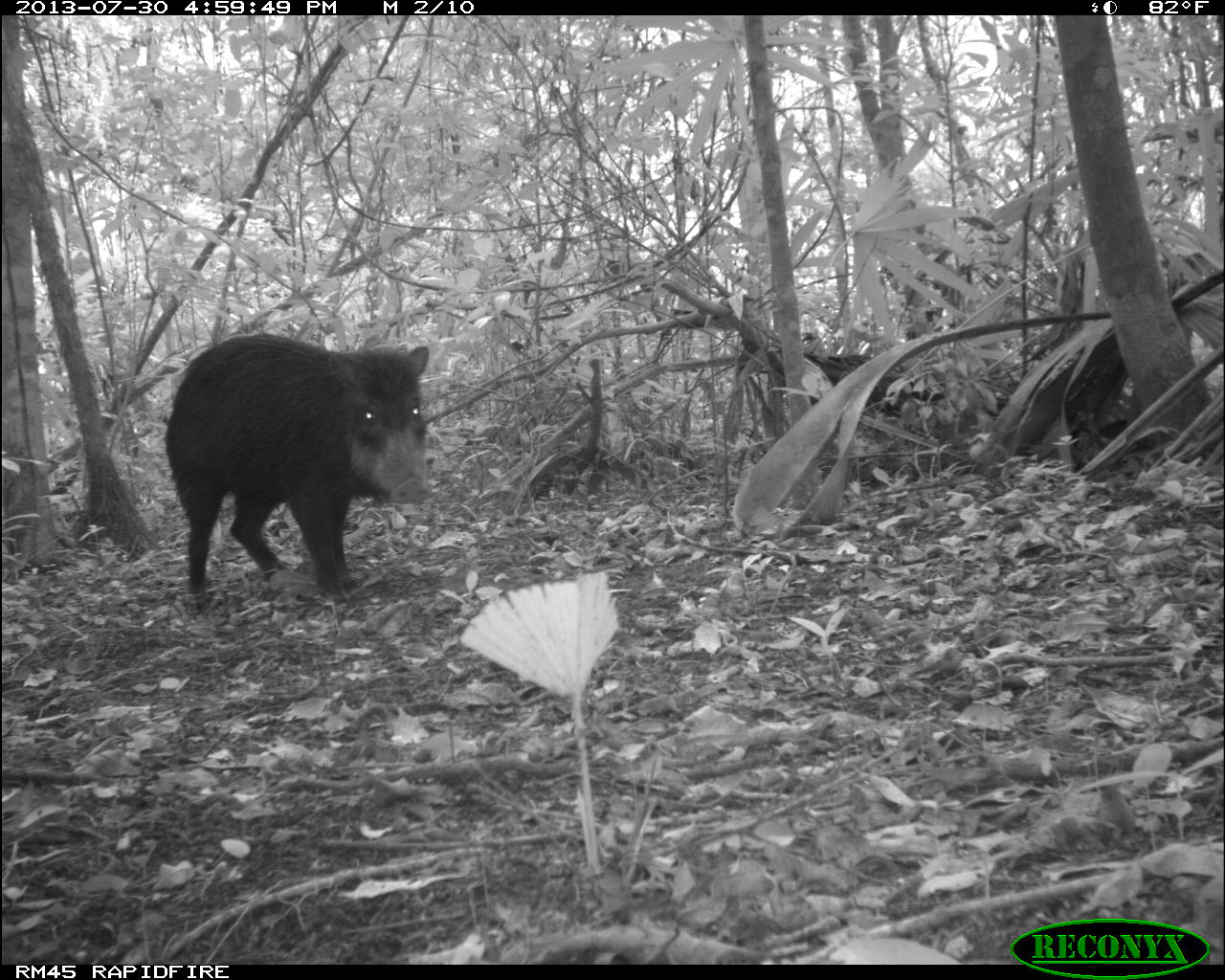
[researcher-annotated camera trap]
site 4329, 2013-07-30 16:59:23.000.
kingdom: Animalia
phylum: Chordata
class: Mammalia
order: Artiodactyla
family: Tayassuidae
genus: Tayassu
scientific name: Tayassu pecari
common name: white-lipped peccary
Tayassu pecari (white-lipped peccary), count 2.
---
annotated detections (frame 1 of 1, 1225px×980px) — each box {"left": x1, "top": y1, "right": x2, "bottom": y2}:
tayassu pecari: {"left": 163, "top": 332, "right": 430, "bottom": 603}